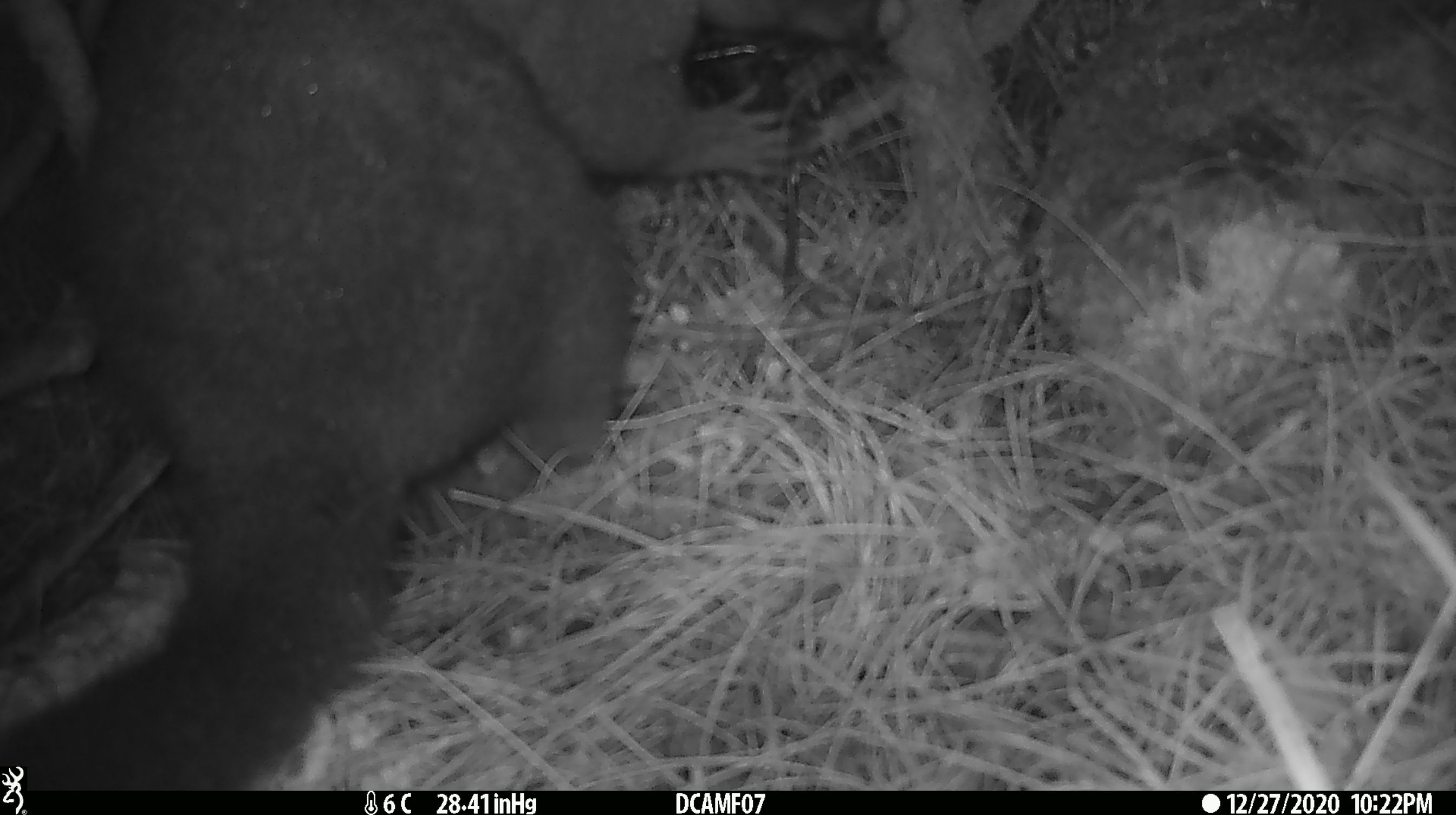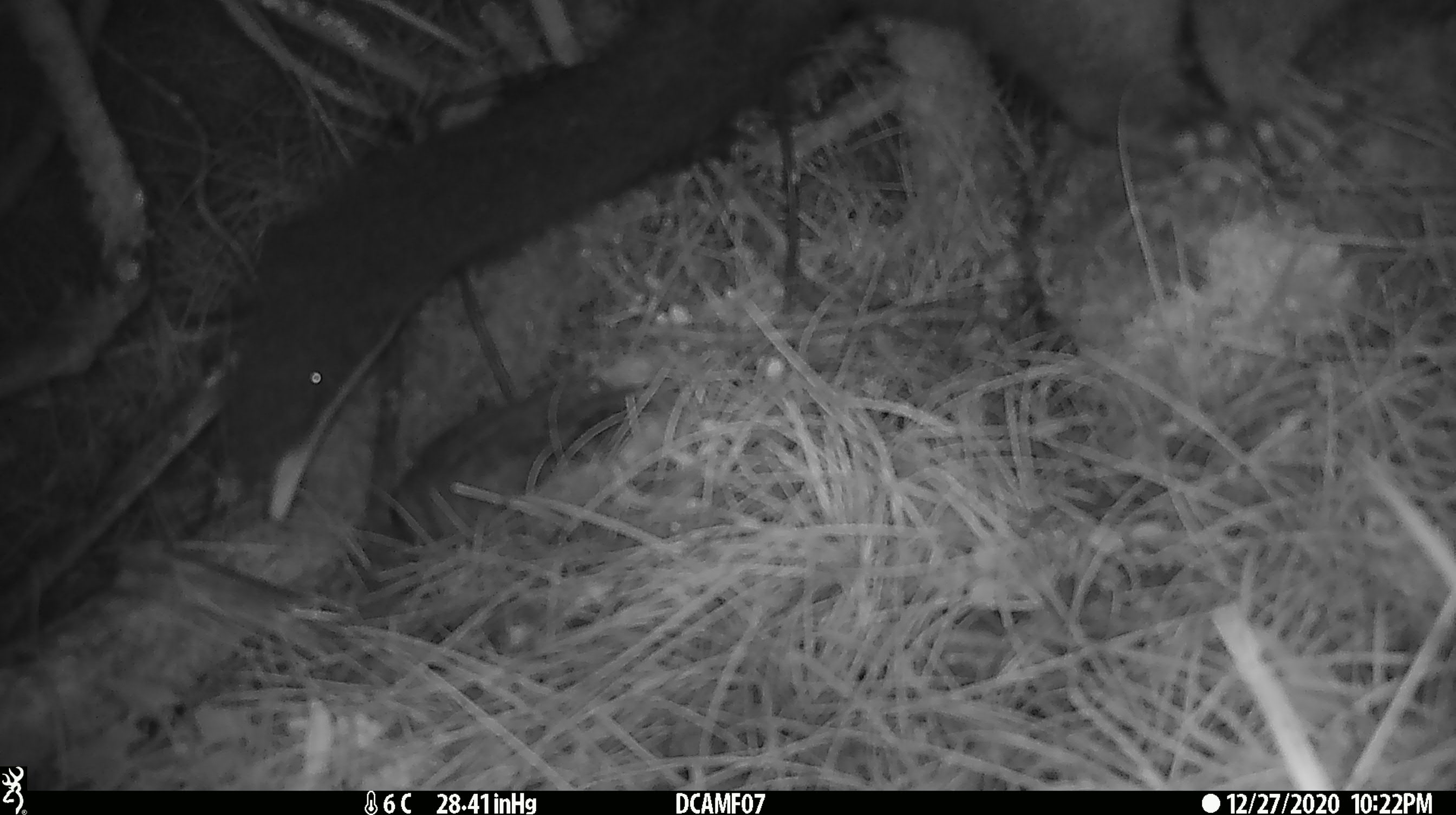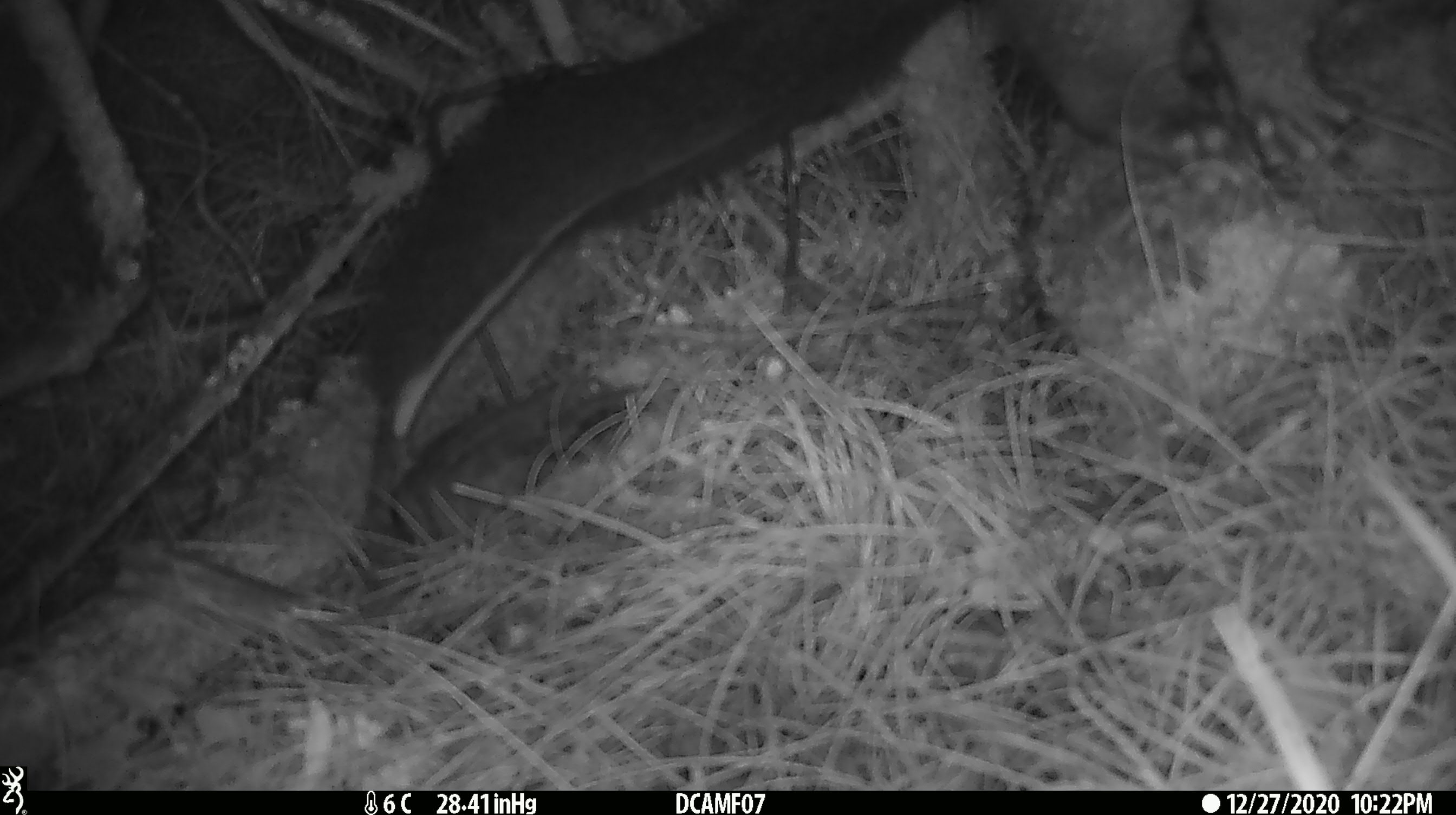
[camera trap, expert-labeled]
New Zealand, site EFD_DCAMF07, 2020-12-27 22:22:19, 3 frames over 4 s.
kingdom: Animalia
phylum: Chordata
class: Mammalia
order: Diprotodontia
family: Phalangeridae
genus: Trichosurus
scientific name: Trichosurus vulpecula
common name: common brushtail possum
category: possum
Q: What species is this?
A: Possum (common brushtail possum) (Trichosurus vulpecula).